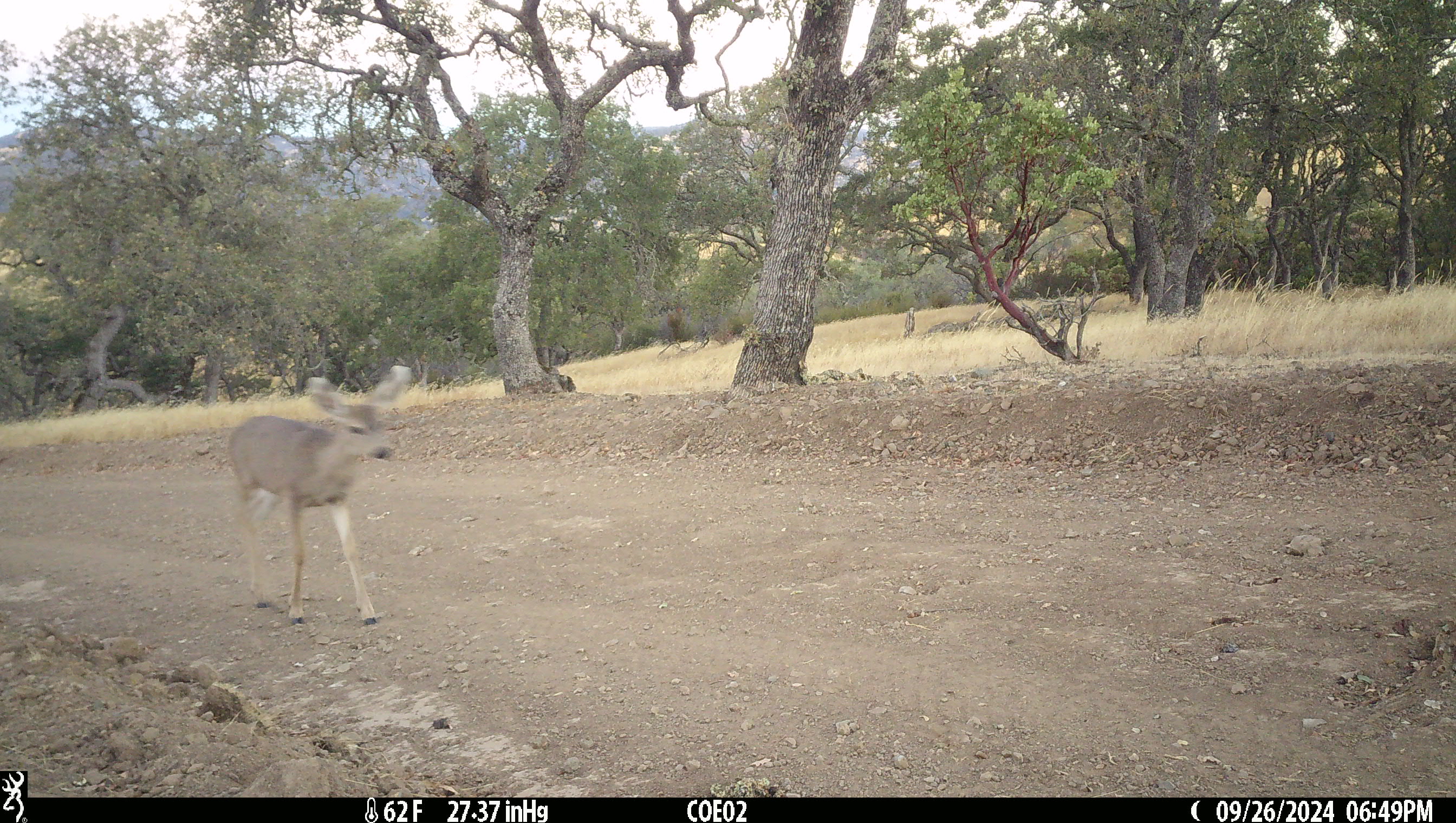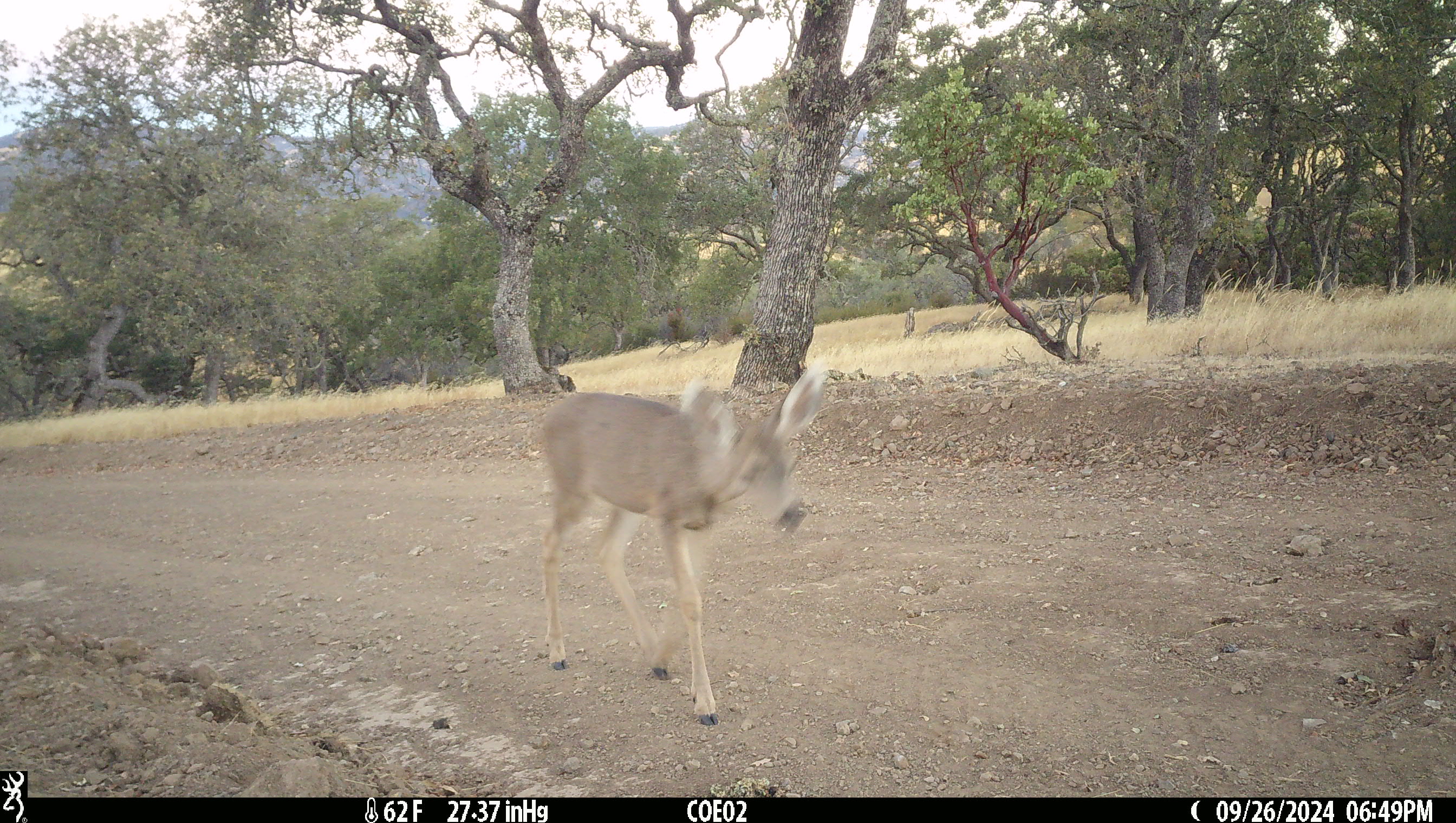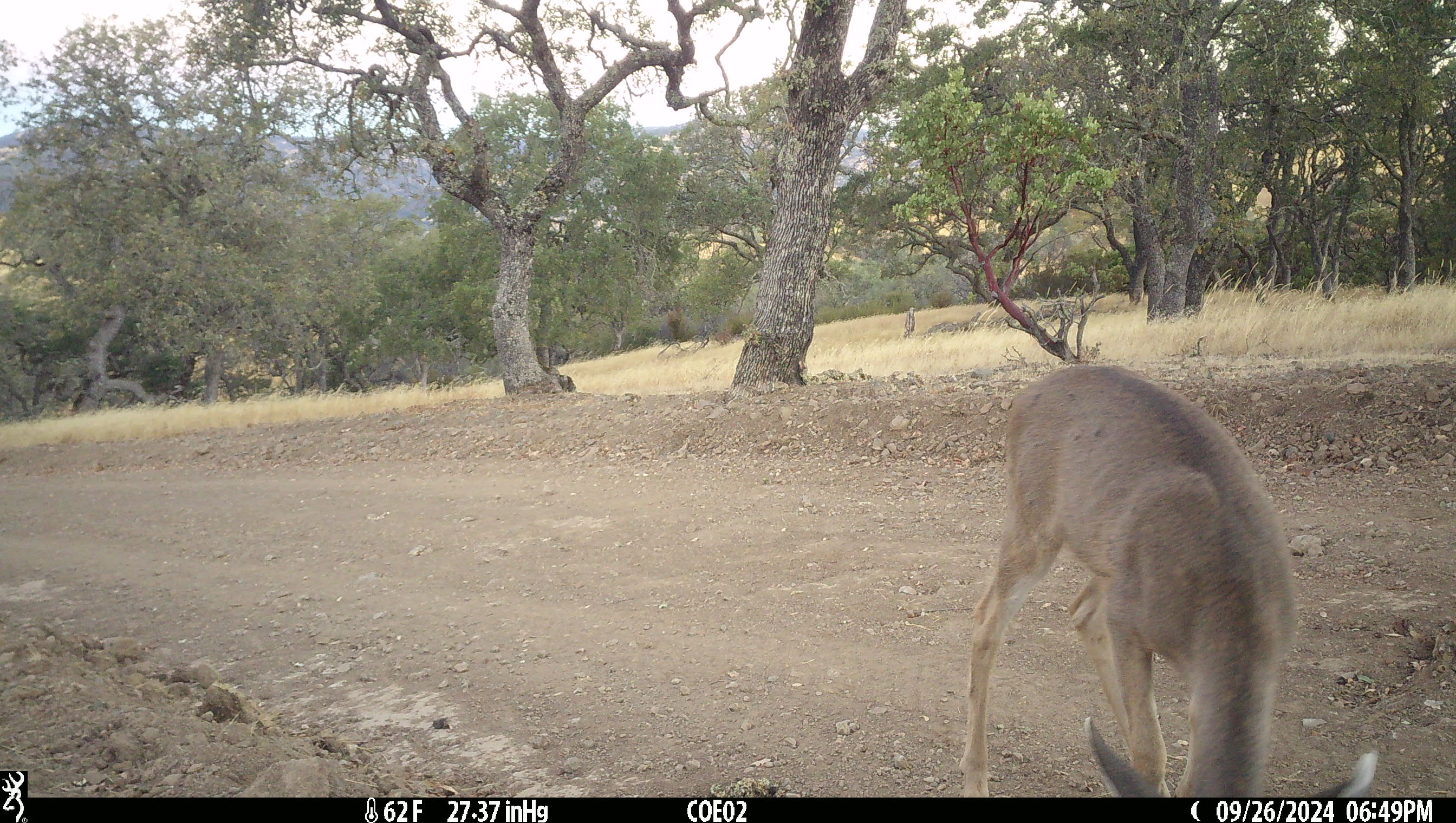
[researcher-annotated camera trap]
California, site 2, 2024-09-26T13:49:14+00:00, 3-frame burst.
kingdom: Animalia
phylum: Chordata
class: Mammalia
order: Artiodactyla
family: Cervidae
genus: Odocoileus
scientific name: Odocoileus hemionus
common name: mule deer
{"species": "mule deer (Odocoileus hemionus)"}